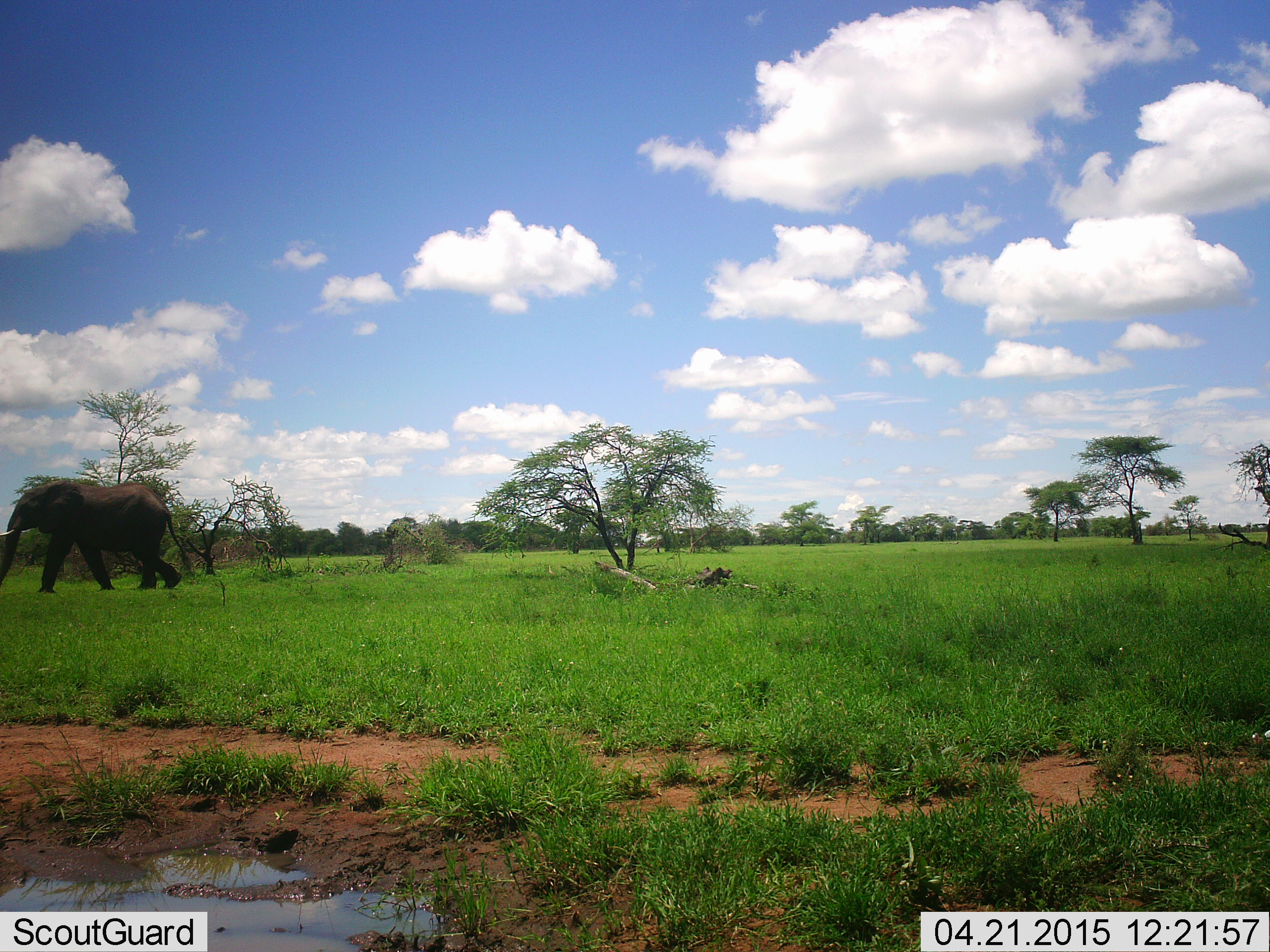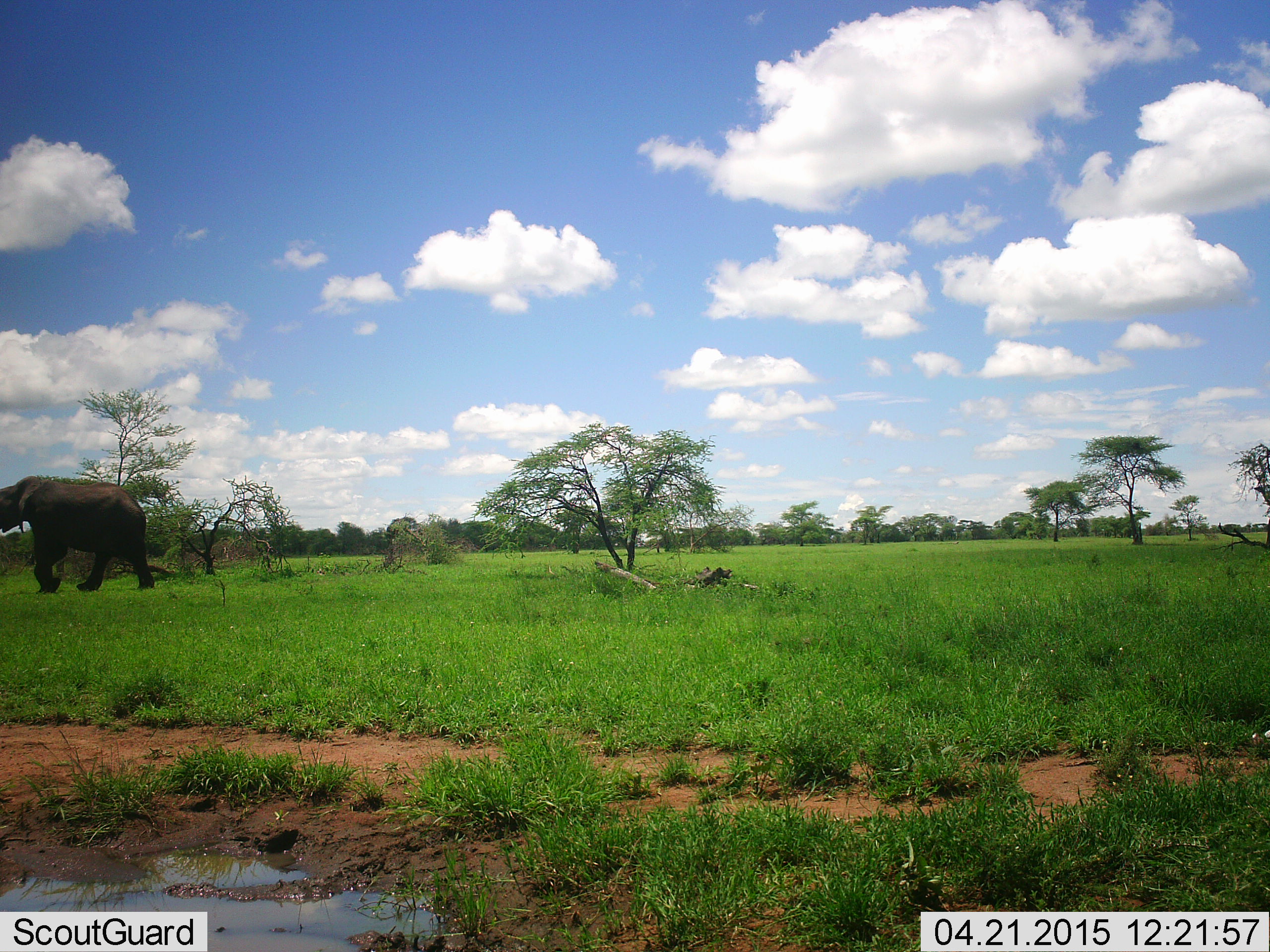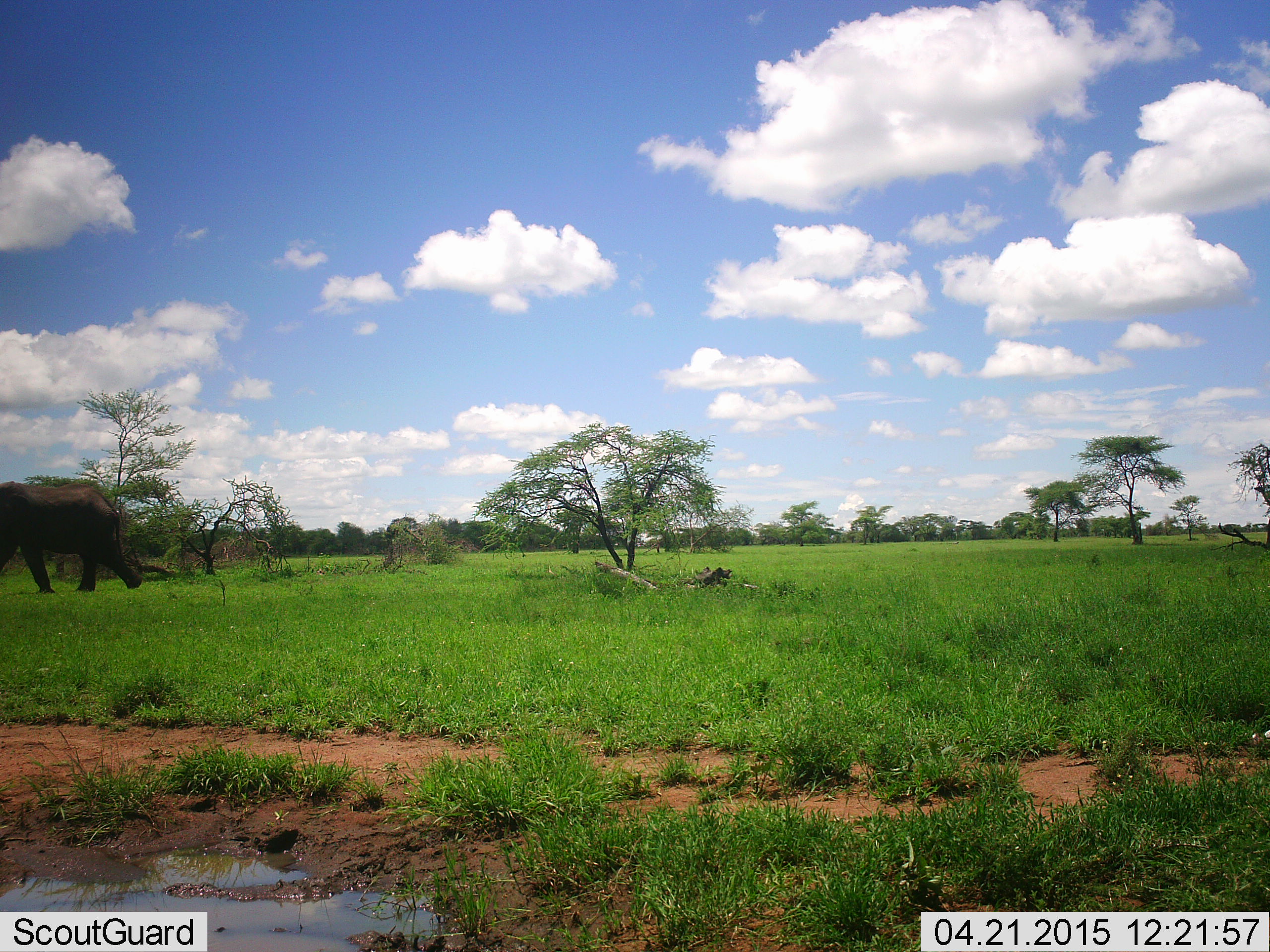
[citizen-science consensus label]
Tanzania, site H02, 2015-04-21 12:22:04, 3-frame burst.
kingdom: Animalia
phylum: Chordata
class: Mammalia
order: Proboscidea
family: Elephantidae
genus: Loxodonta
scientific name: Loxodonta africana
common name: african bush elephant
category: elephant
Elephant (african bush elephant) (Loxodonta africana), count 1. Behavior (volunteer vote fractions): standing 0%, resting 0%, moving 100%, interacting 0%. Young present (vote fraction): 0%. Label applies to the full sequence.